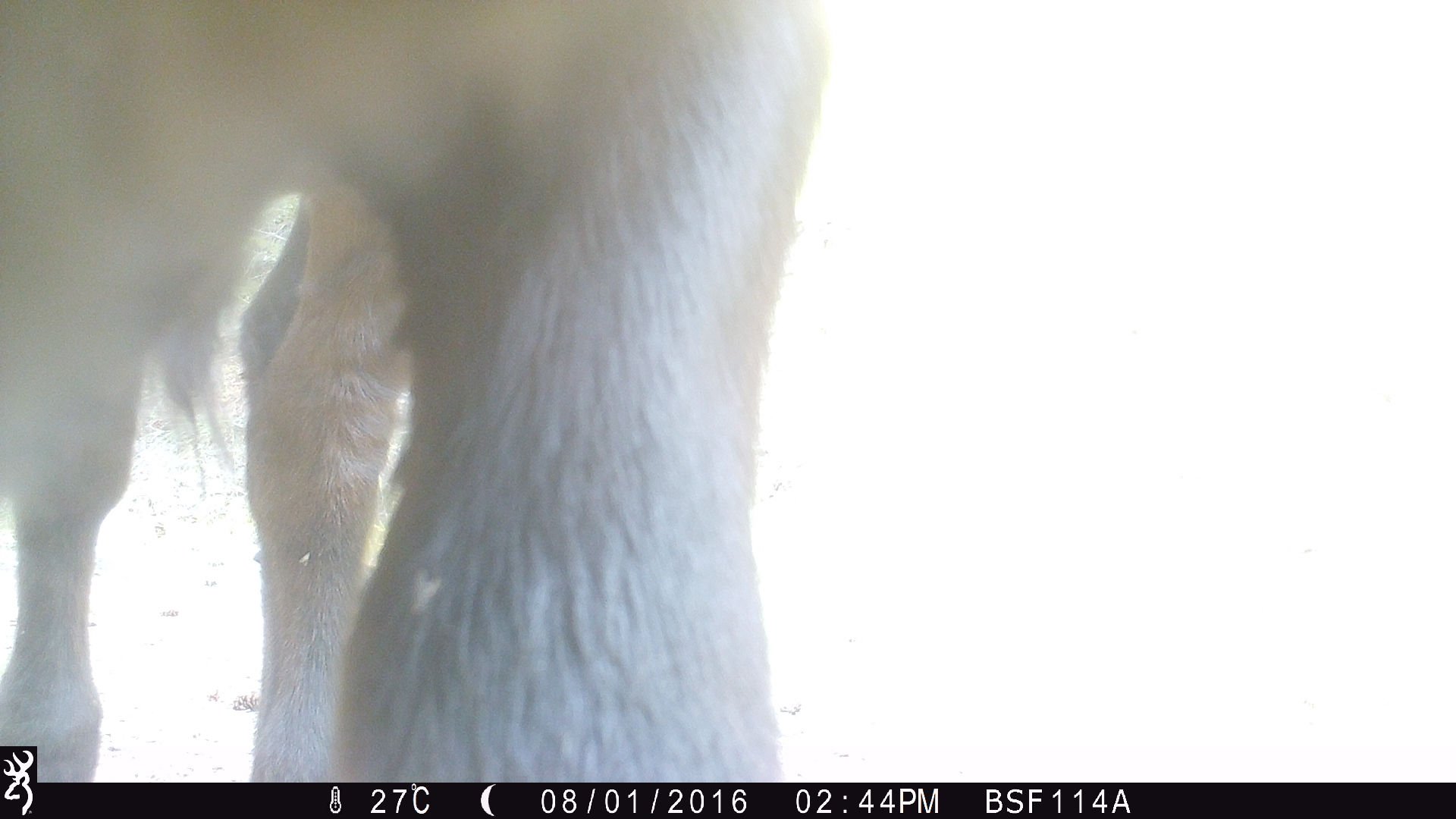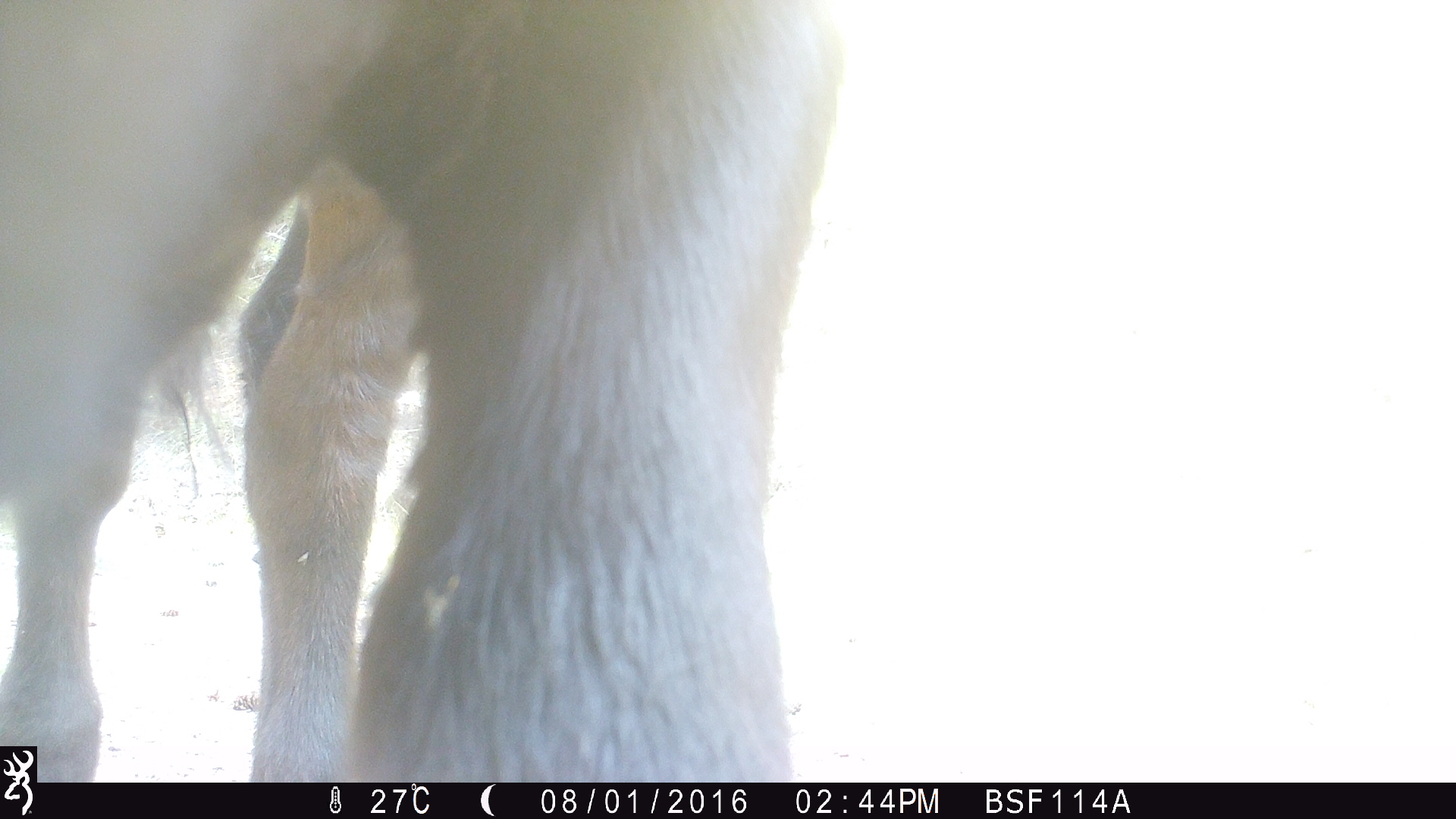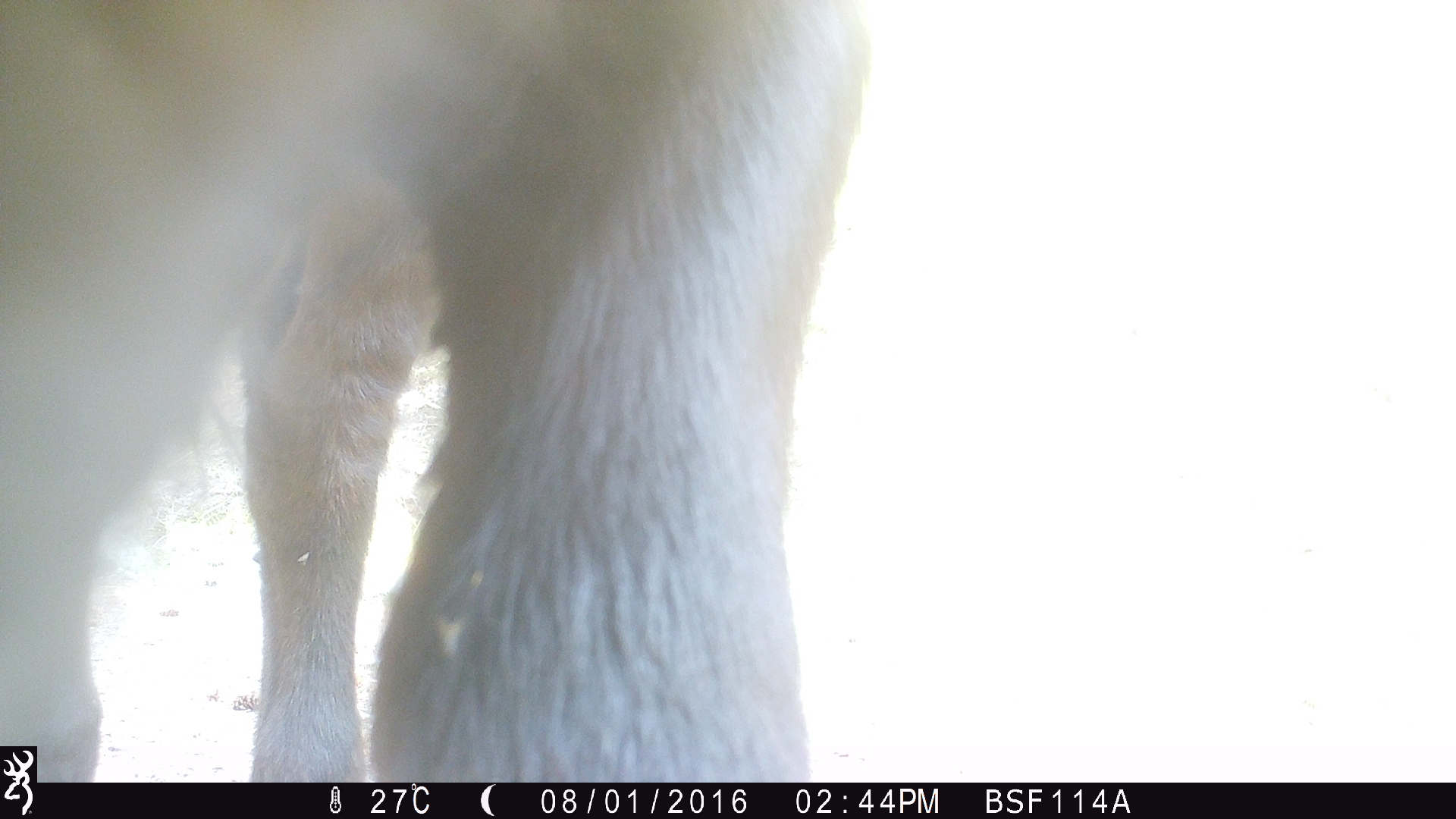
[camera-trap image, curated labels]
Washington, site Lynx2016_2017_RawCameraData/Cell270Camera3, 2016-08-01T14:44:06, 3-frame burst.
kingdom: Animalia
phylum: Chordata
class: Mammalia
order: Artiodactyla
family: Bovidae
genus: Bos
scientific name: Bos taurus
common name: domestic cattle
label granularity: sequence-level